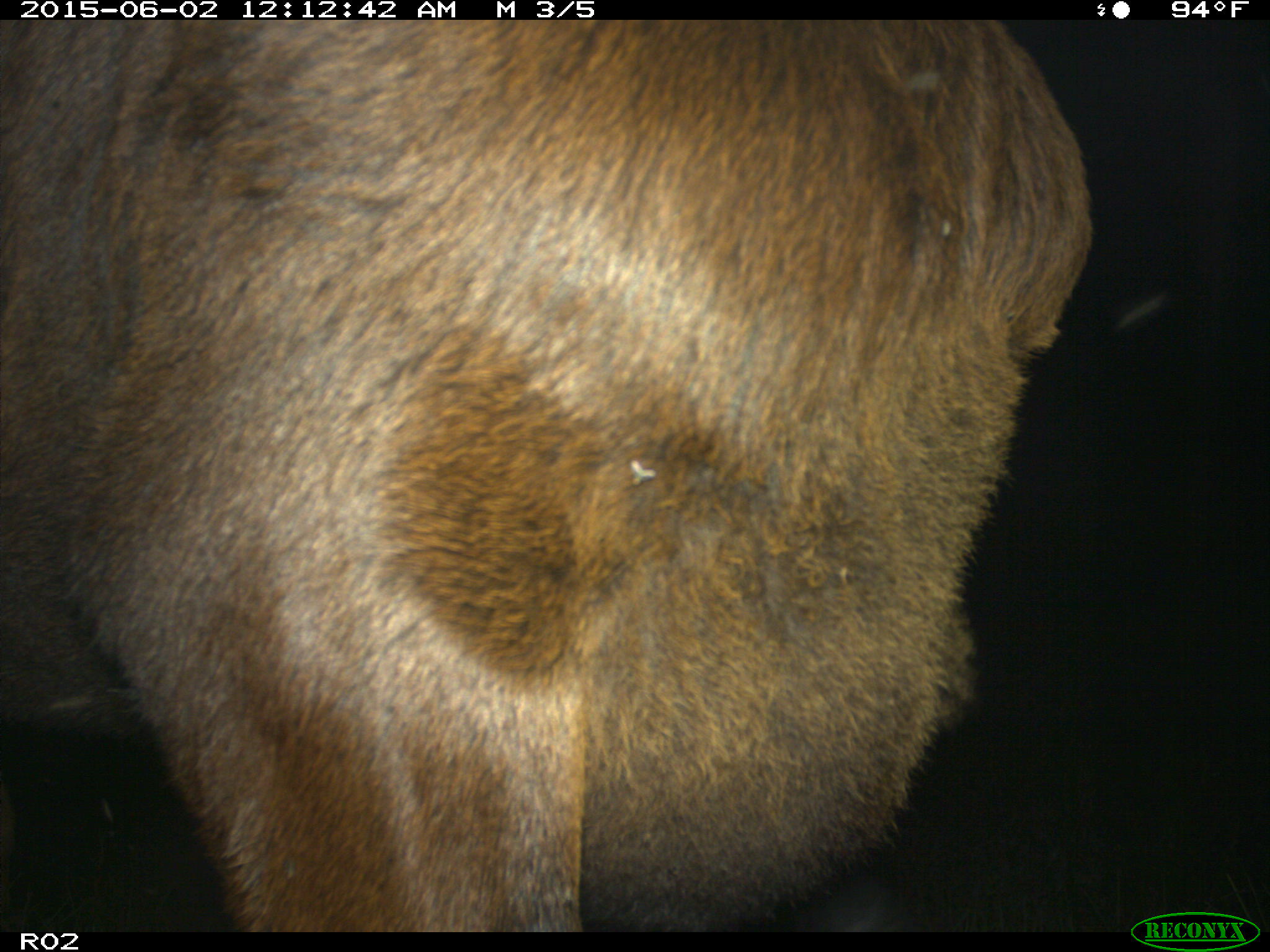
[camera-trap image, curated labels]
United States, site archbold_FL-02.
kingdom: Animalia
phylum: Chordata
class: Mammalia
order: Artiodactyla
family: Bovidae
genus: Bos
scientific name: Bos taurus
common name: domestic cow